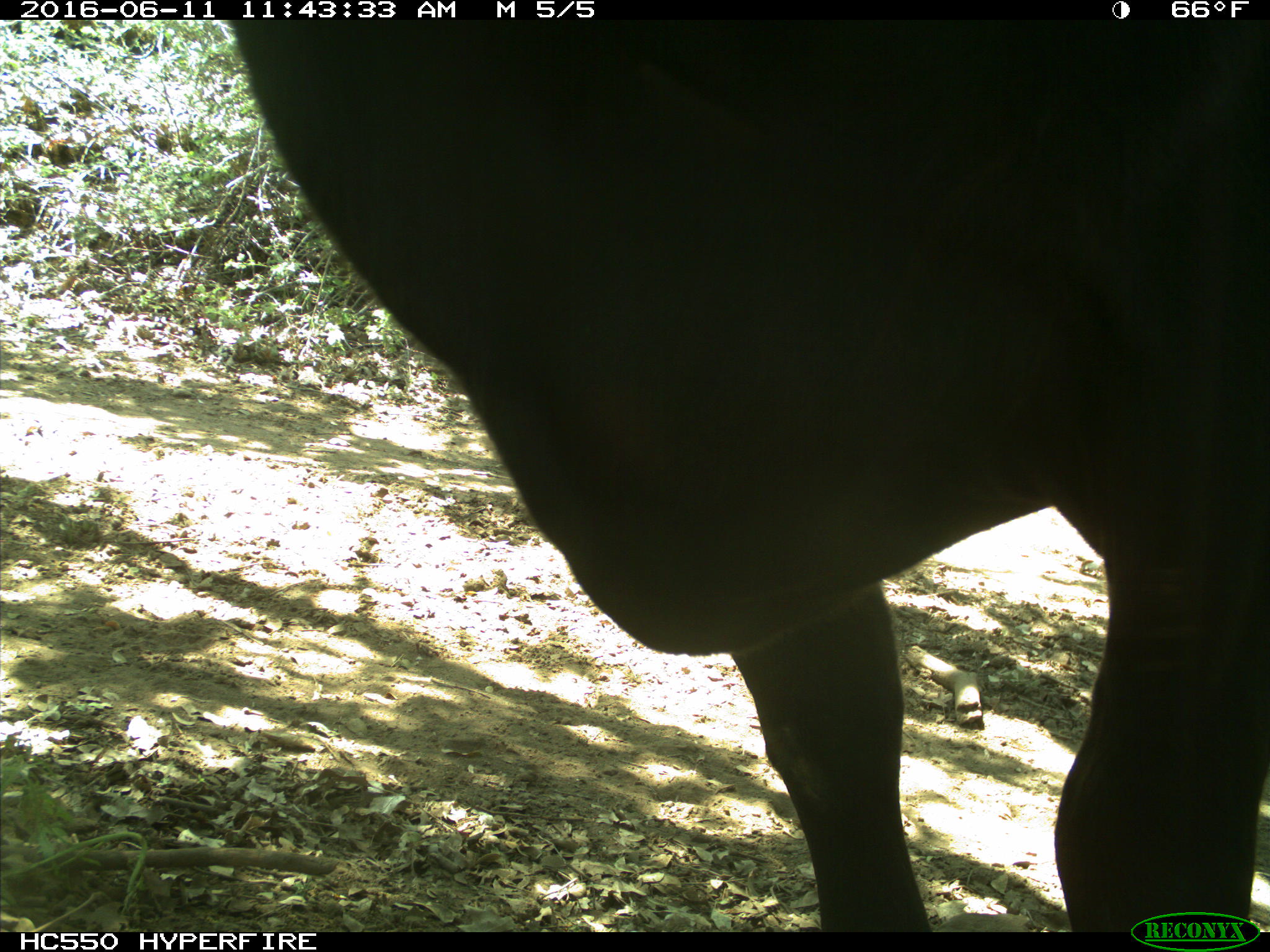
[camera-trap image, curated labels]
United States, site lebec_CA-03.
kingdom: Animalia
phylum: Chordata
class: Mammalia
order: Artiodactyla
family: Bovidae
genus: Bos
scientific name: Bos taurus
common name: domestic cow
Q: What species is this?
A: Bos taurus (domestic cow).